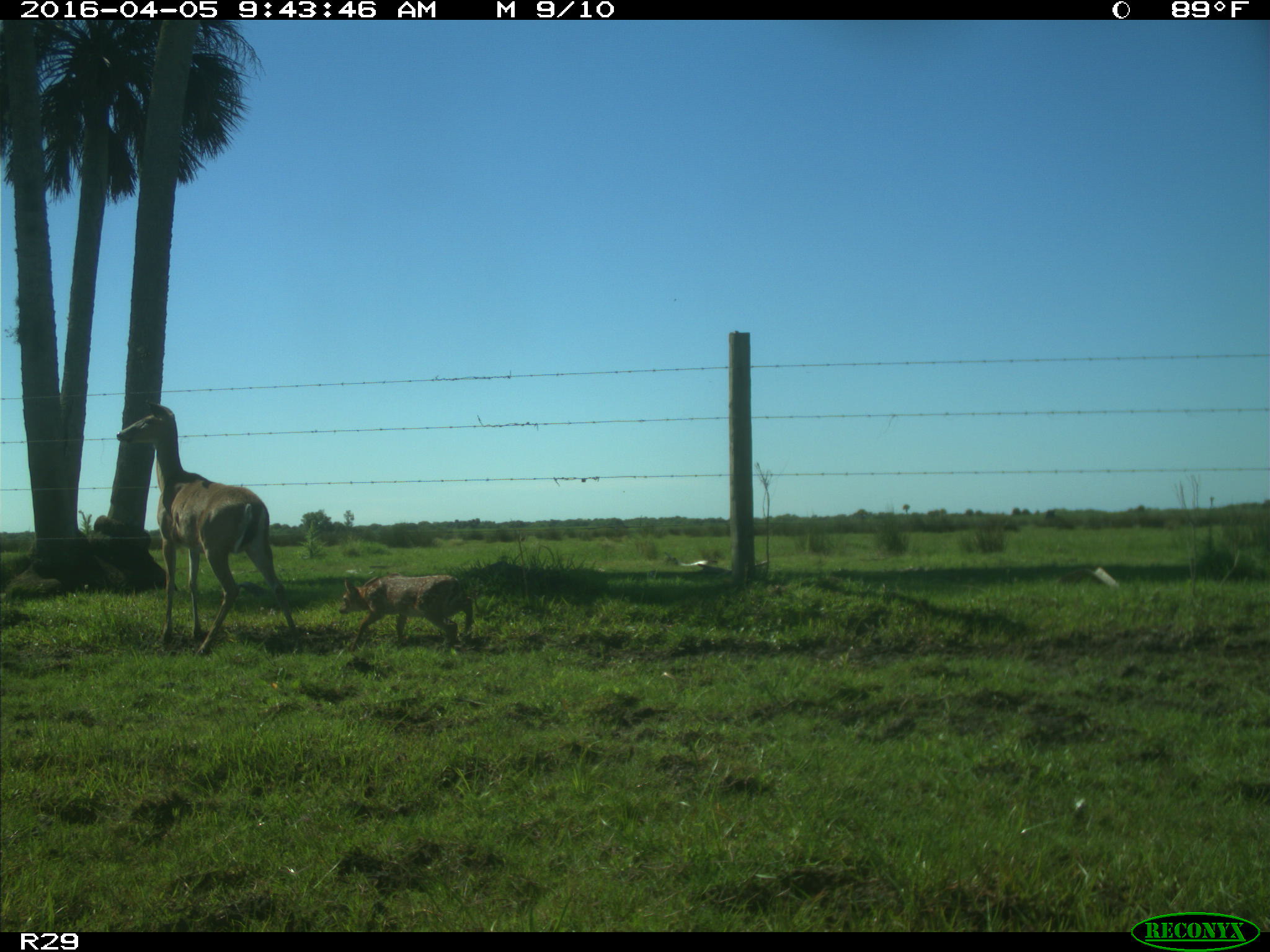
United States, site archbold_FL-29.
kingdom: Animalia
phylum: Chordata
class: Mammalia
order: Artiodactyla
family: Cervidae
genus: Odocoileus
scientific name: Odocoileus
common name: deer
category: unidentified deer